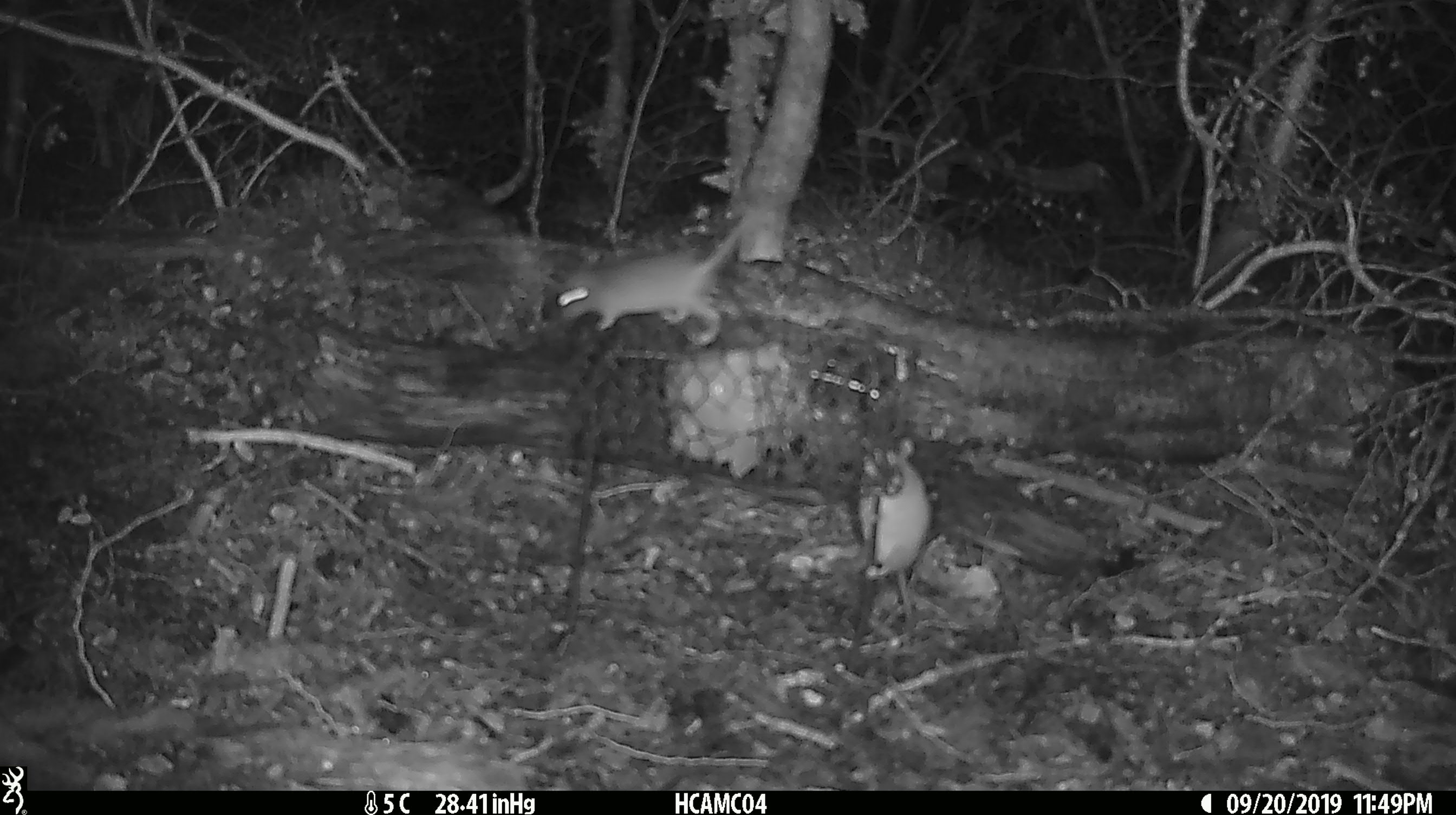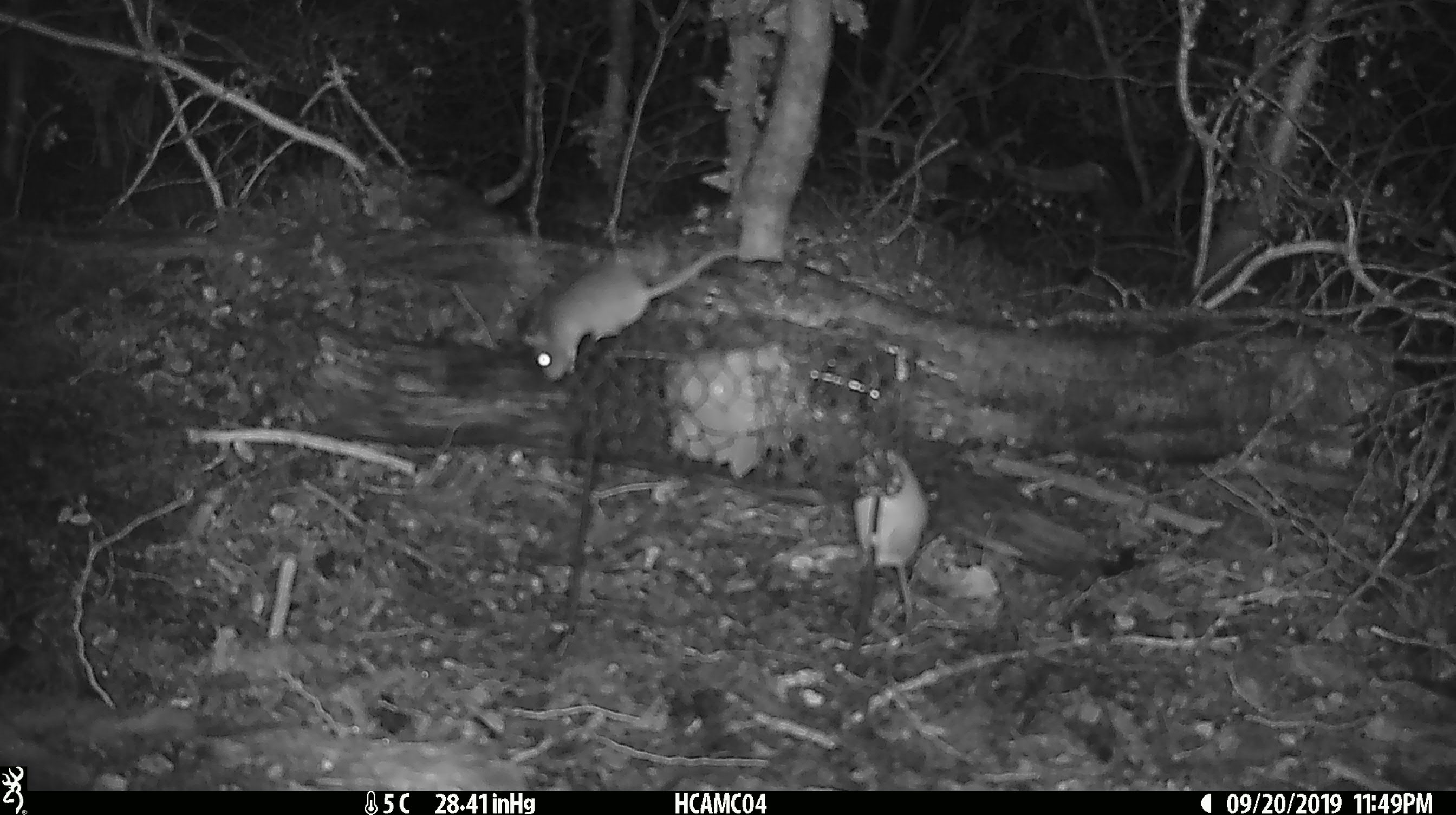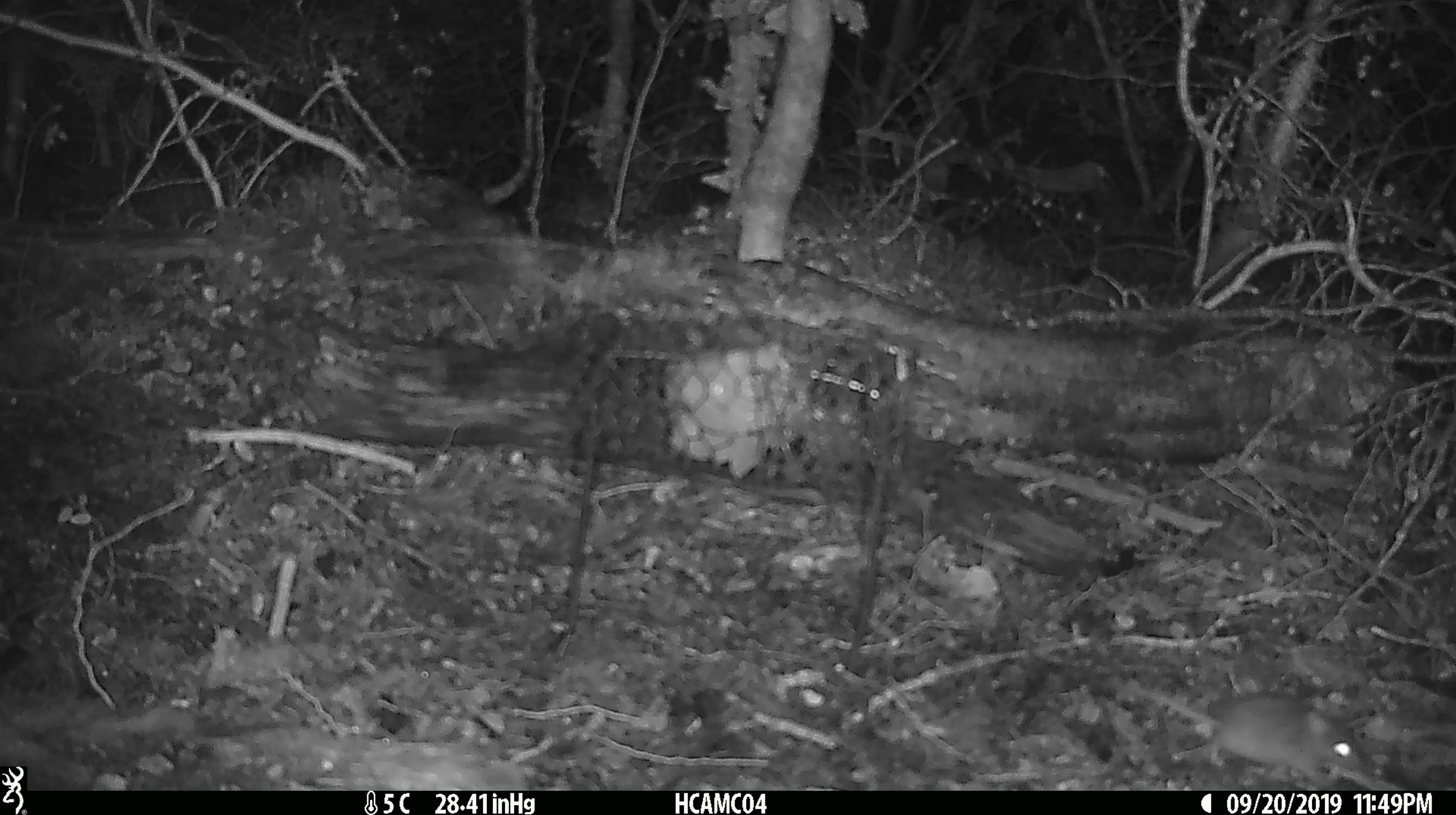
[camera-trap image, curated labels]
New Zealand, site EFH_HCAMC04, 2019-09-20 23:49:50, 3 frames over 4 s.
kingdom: Animalia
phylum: Chordata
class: Mammalia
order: Rodentia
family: Muridae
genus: Mus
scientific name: Mus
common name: mouse